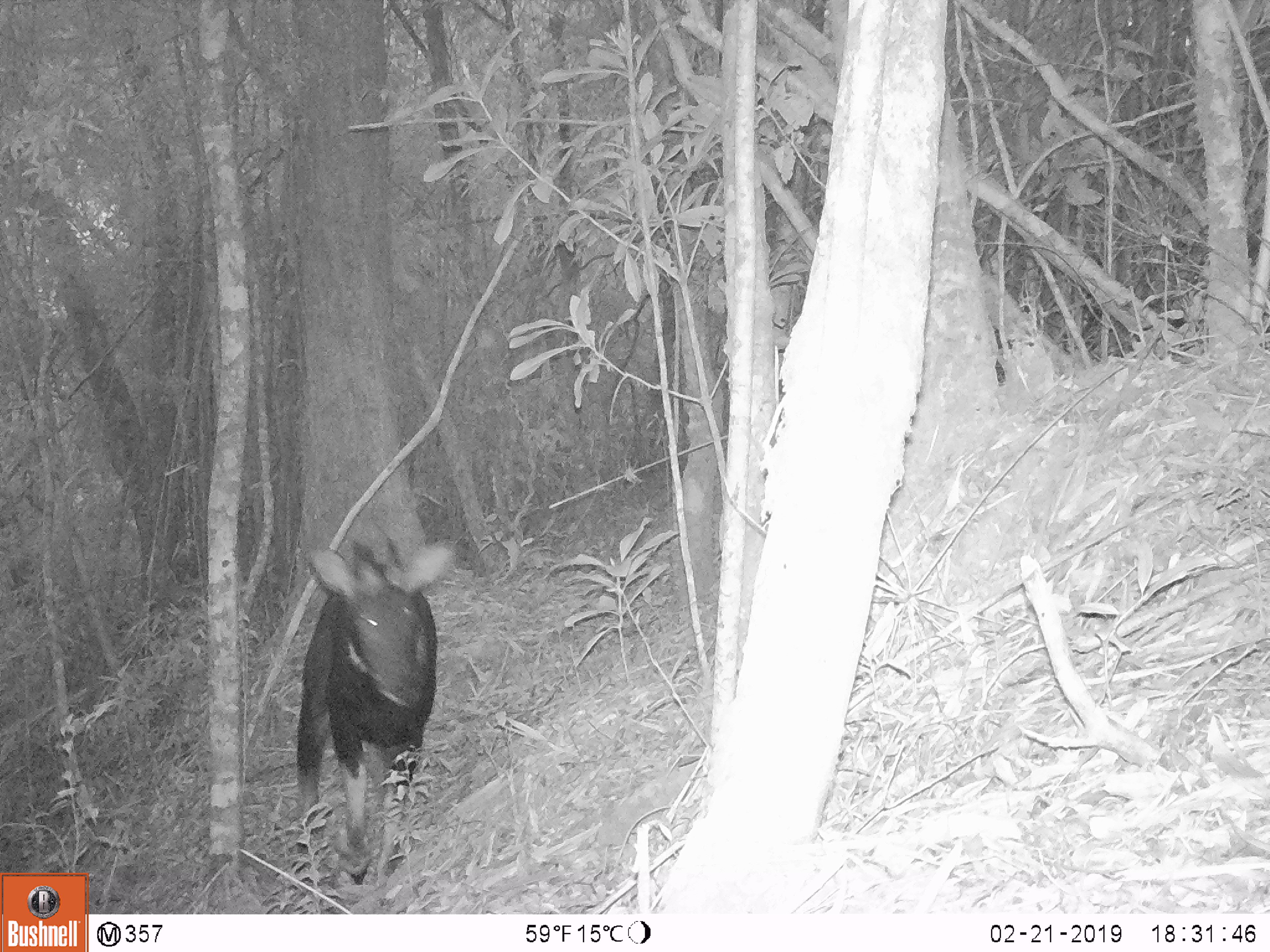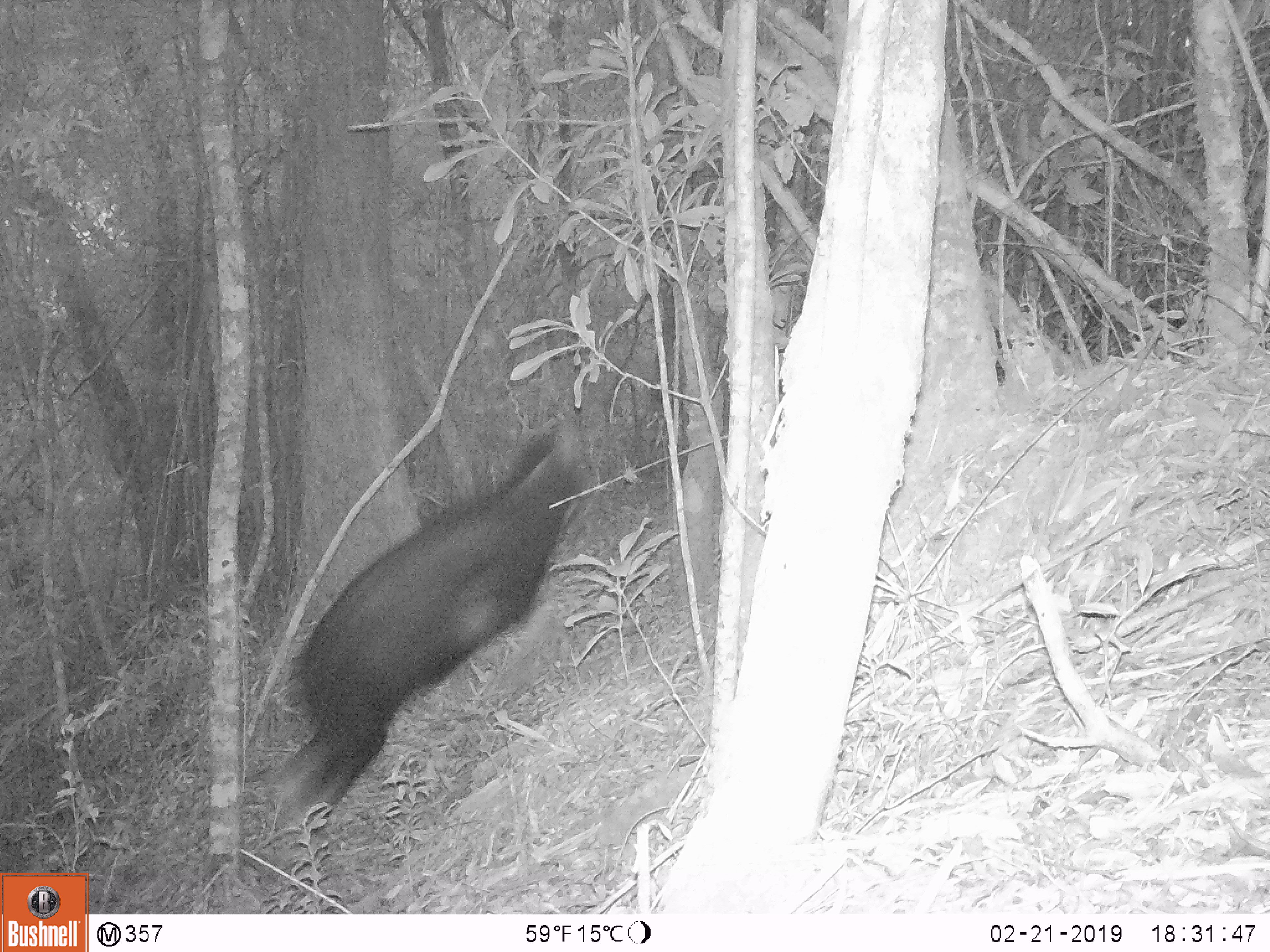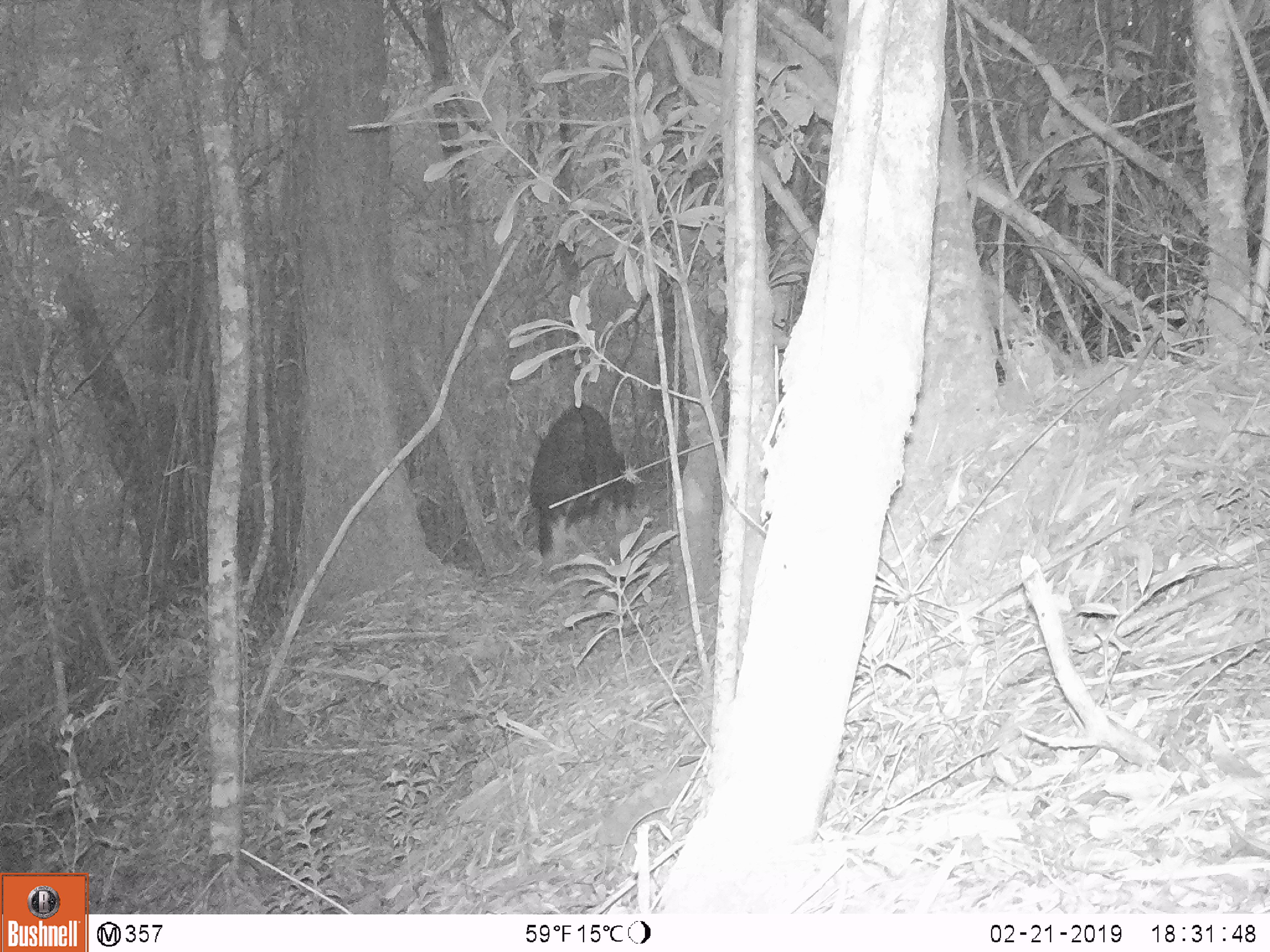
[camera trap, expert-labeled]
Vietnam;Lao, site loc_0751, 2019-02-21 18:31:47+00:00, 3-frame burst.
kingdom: Animalia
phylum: Chordata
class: Mammalia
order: Artiodactyla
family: Bovidae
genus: Capricornis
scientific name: Capricornis sumatraensis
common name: chinese serow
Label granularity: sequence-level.